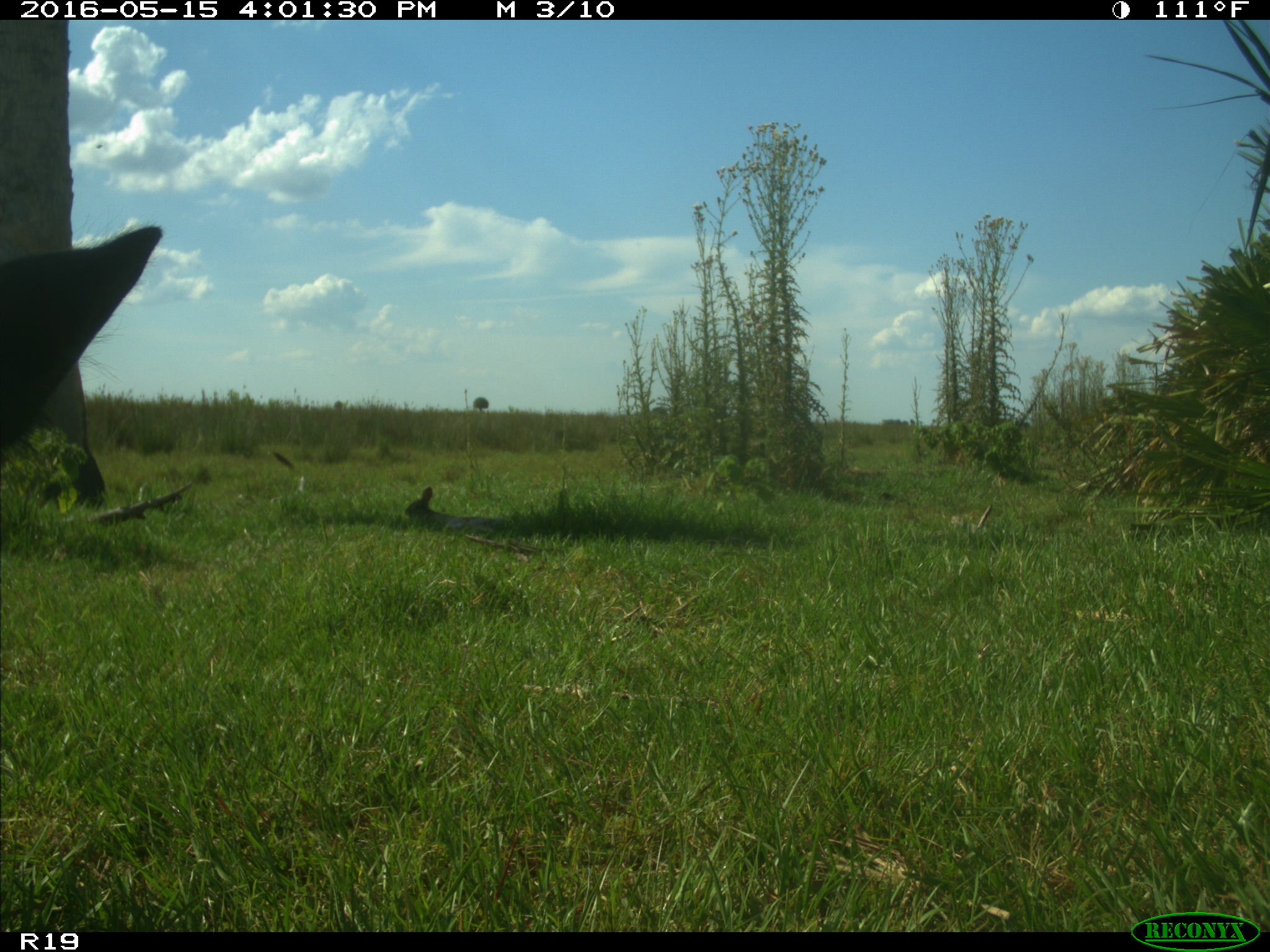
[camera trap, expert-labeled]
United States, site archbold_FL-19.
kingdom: Animalia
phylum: Chordata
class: Mammalia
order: Artiodactyla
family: Bovidae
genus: Bos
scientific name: Bos taurus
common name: domestic cow